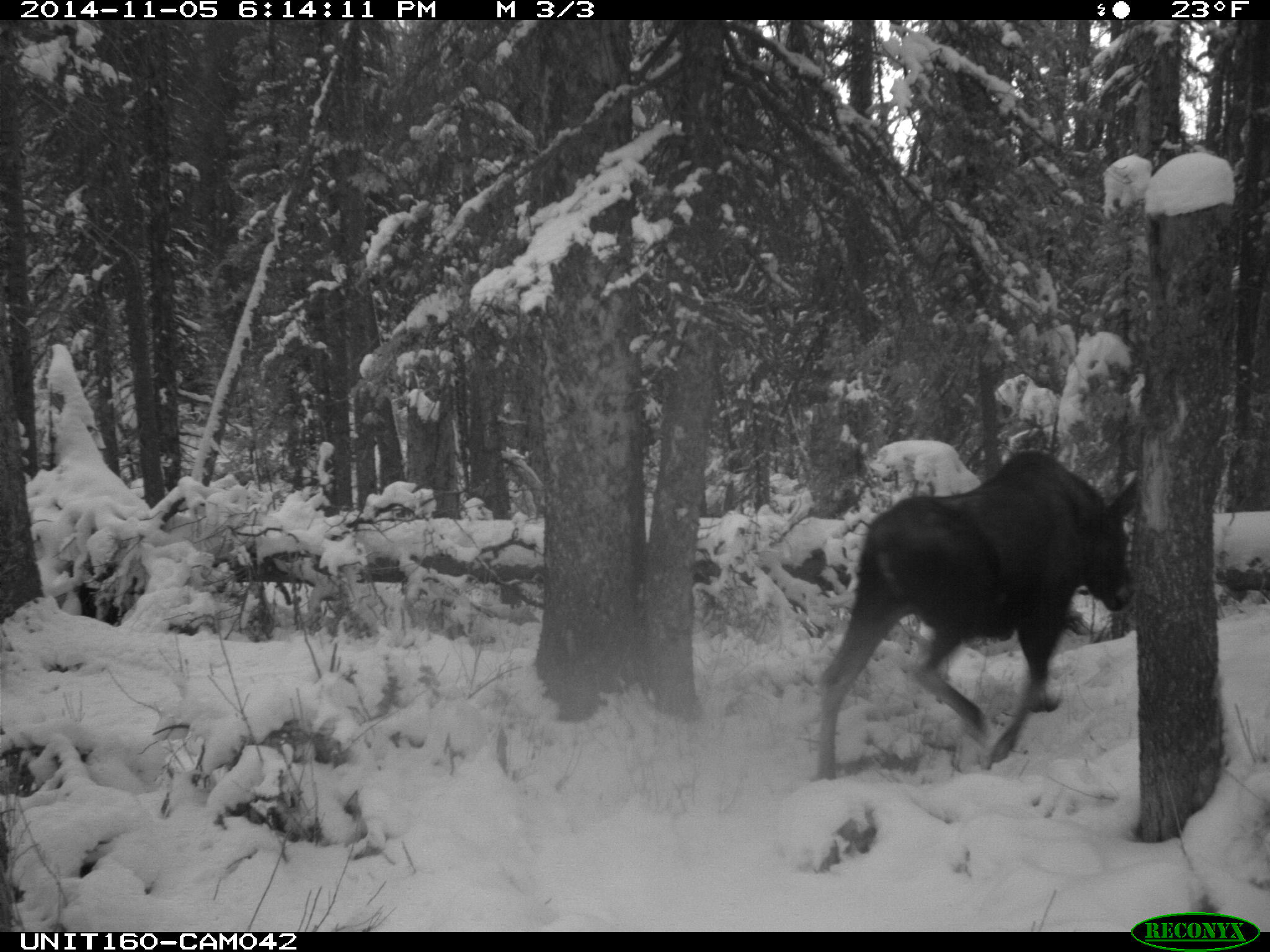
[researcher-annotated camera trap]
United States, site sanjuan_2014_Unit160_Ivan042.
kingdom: Animalia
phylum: Chordata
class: Mammalia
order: Artiodactyla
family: Cervidae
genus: Alces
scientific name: Alces alces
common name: moose